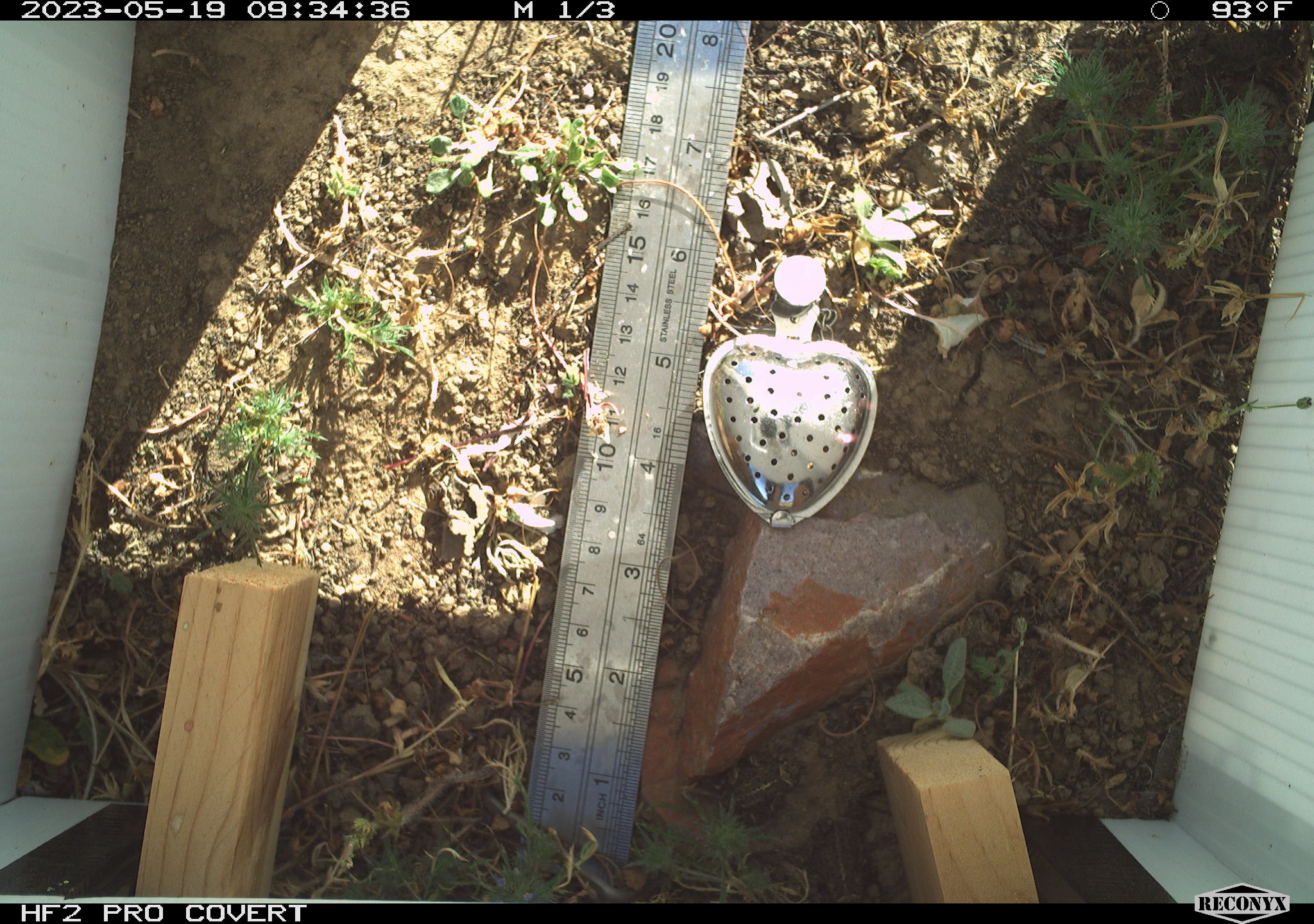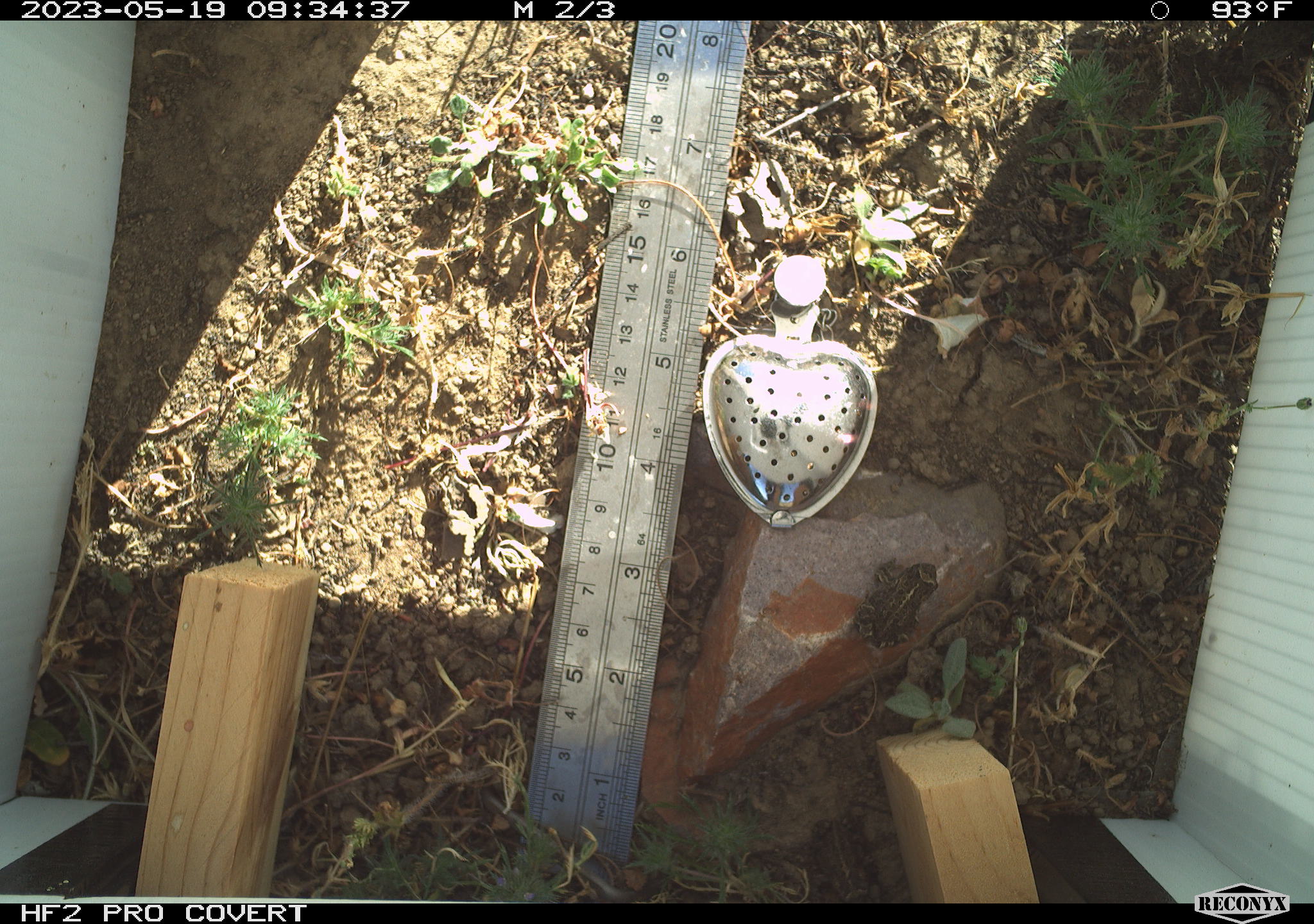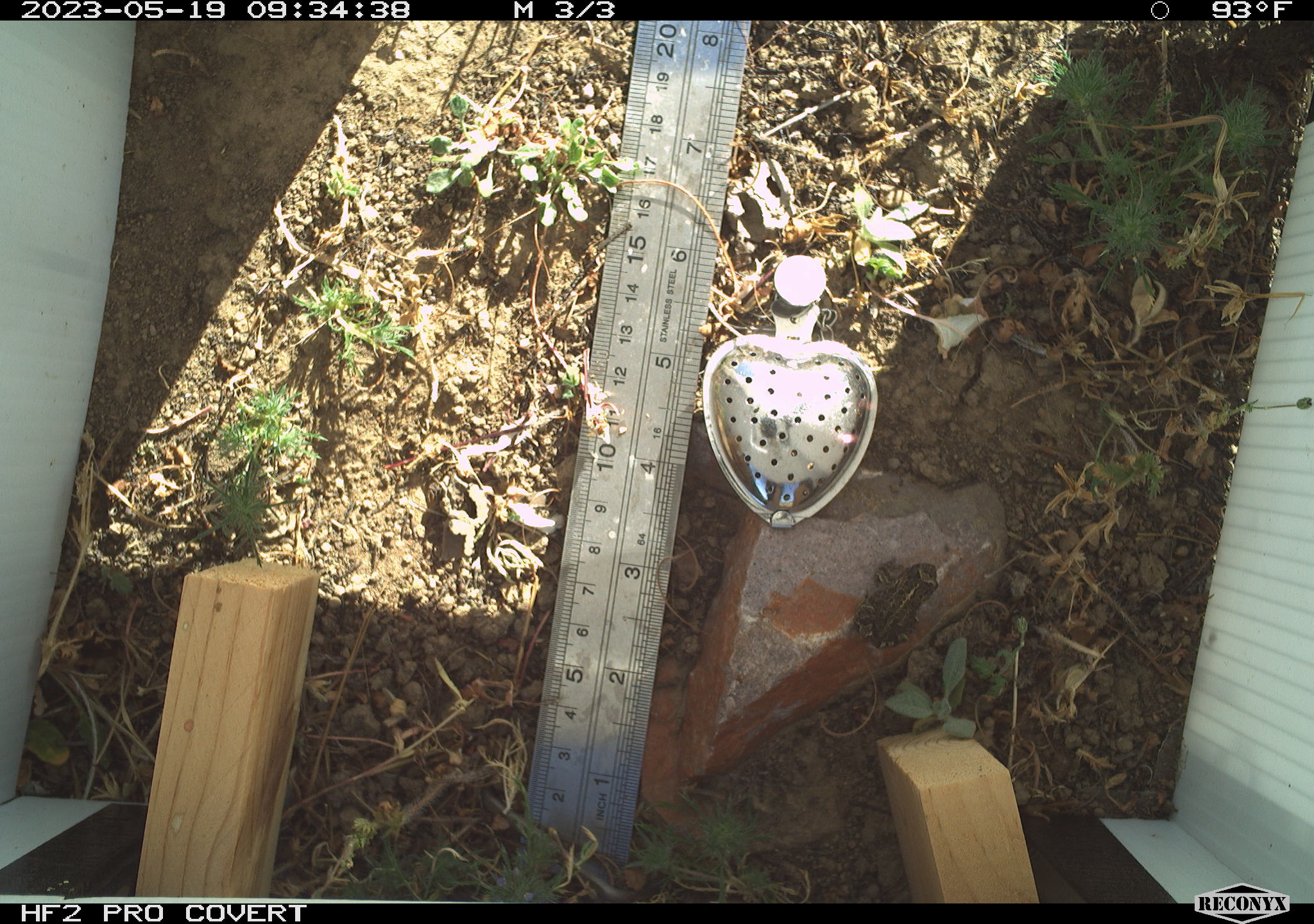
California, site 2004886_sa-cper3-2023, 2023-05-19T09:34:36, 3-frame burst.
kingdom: Animalia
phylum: Chordata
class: Amphibia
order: Anura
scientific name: Anura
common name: frogs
Frogs (Anura).